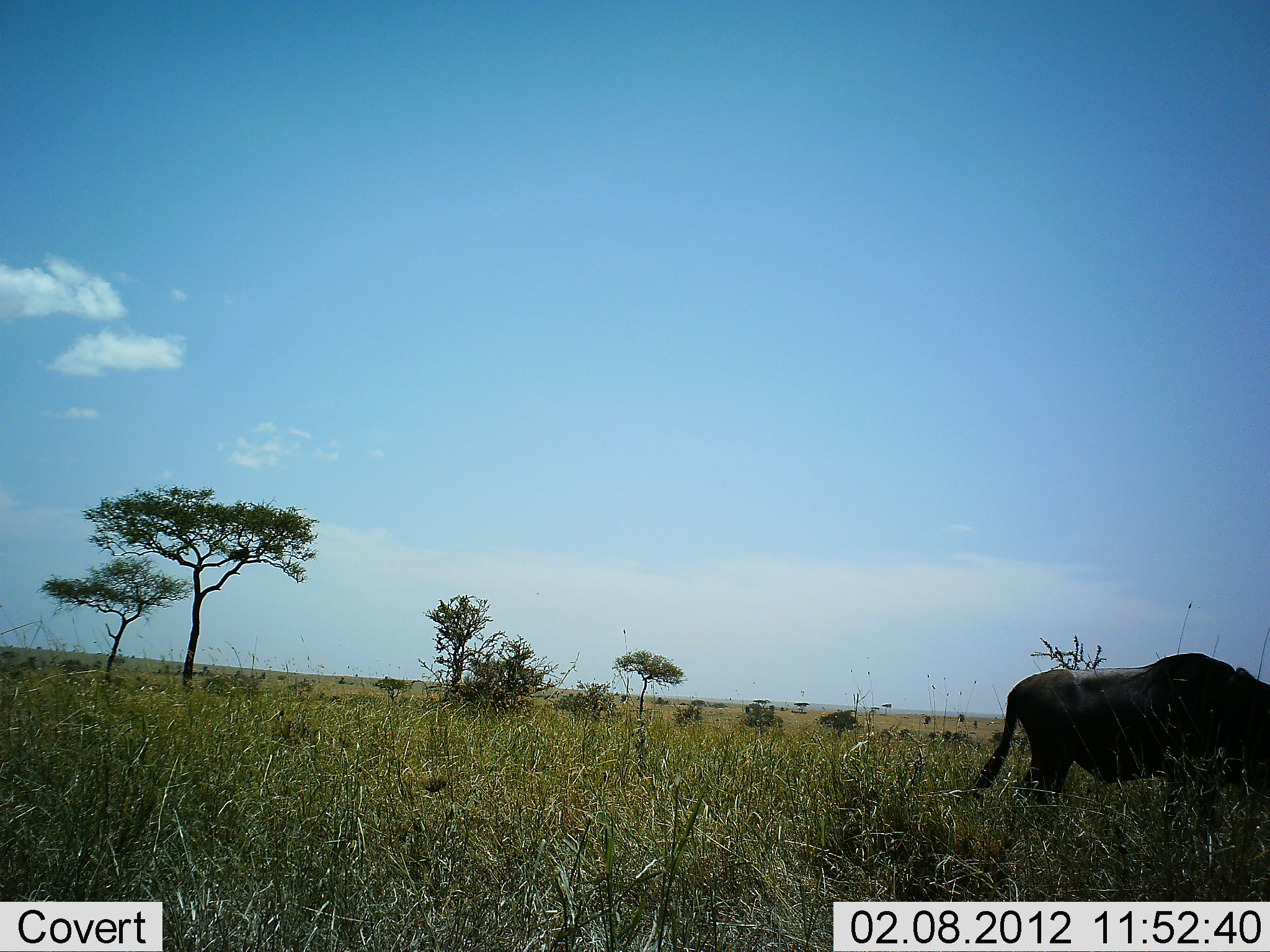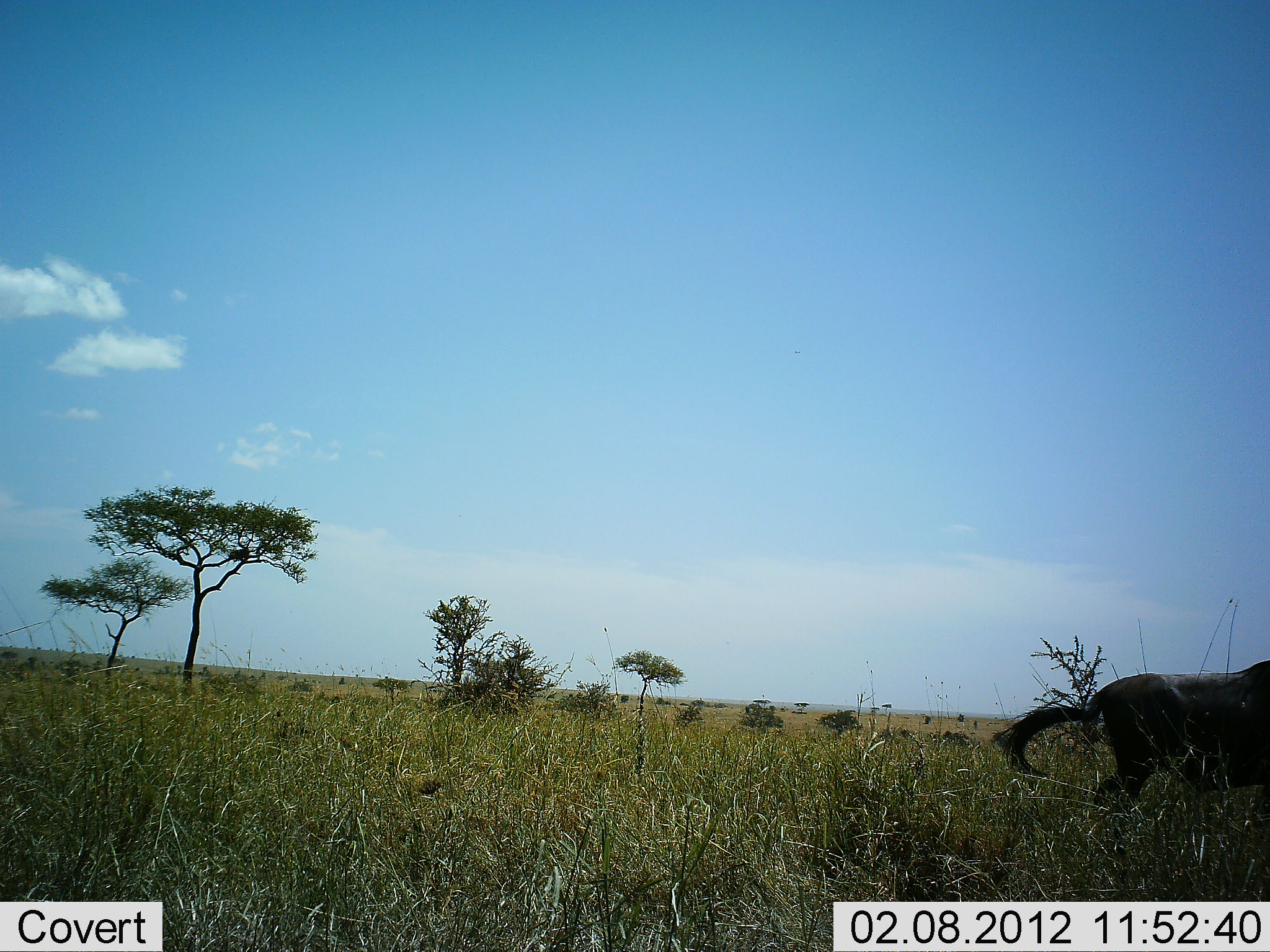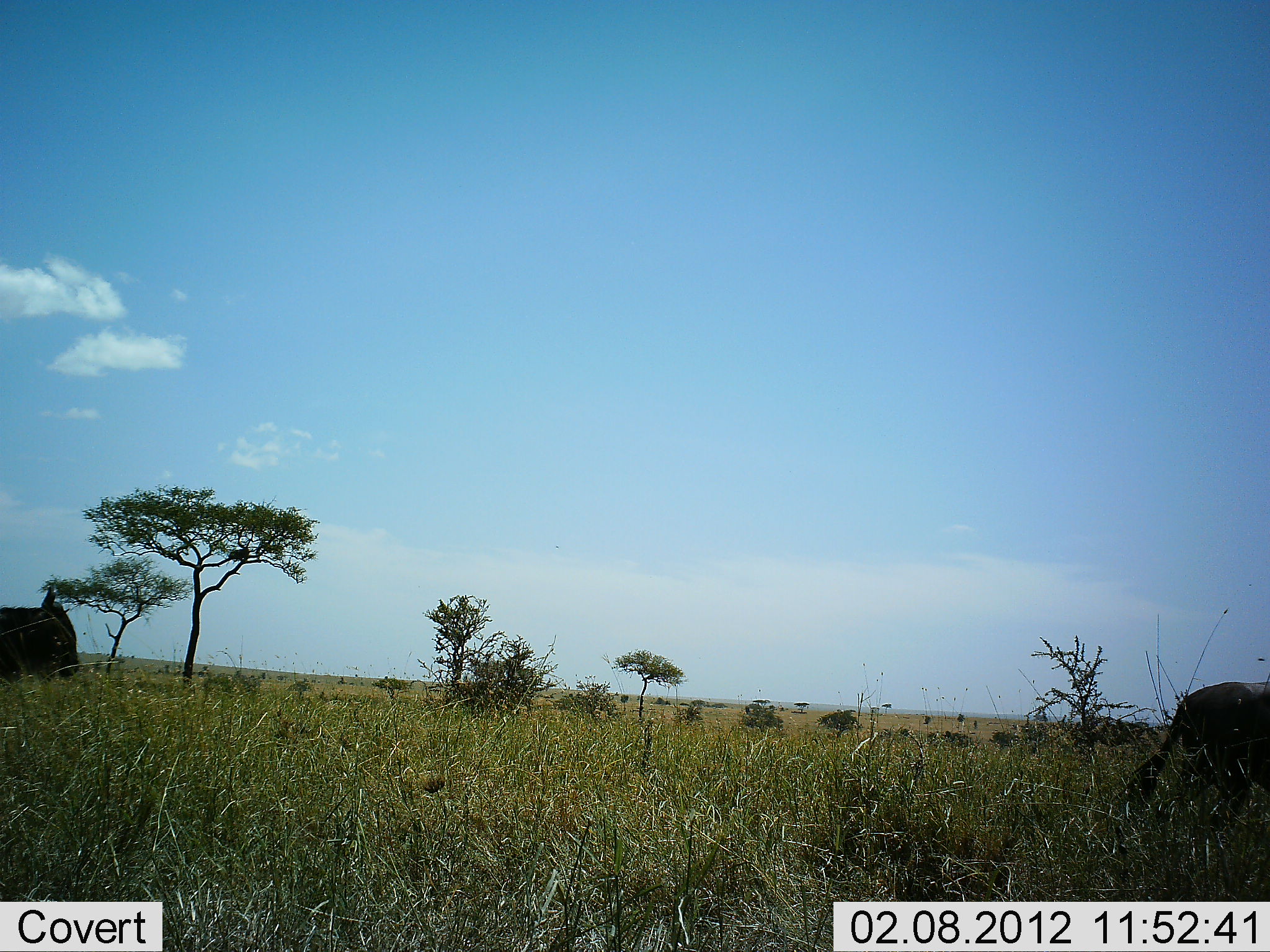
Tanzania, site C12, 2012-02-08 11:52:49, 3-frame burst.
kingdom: Animalia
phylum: Chordata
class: Mammalia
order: Artiodactyla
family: Bovidae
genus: Connochaetes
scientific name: Connochaetes taurinus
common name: blue wildebeest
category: wildebeest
Wildebeest (blue wildebeest) (Connochaetes taurinus), count 2. Behavior (volunteer vote fractions): standing 6%, resting 0%, moving 94%, interacting 0%. Young present (vote fraction): 0%. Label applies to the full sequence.